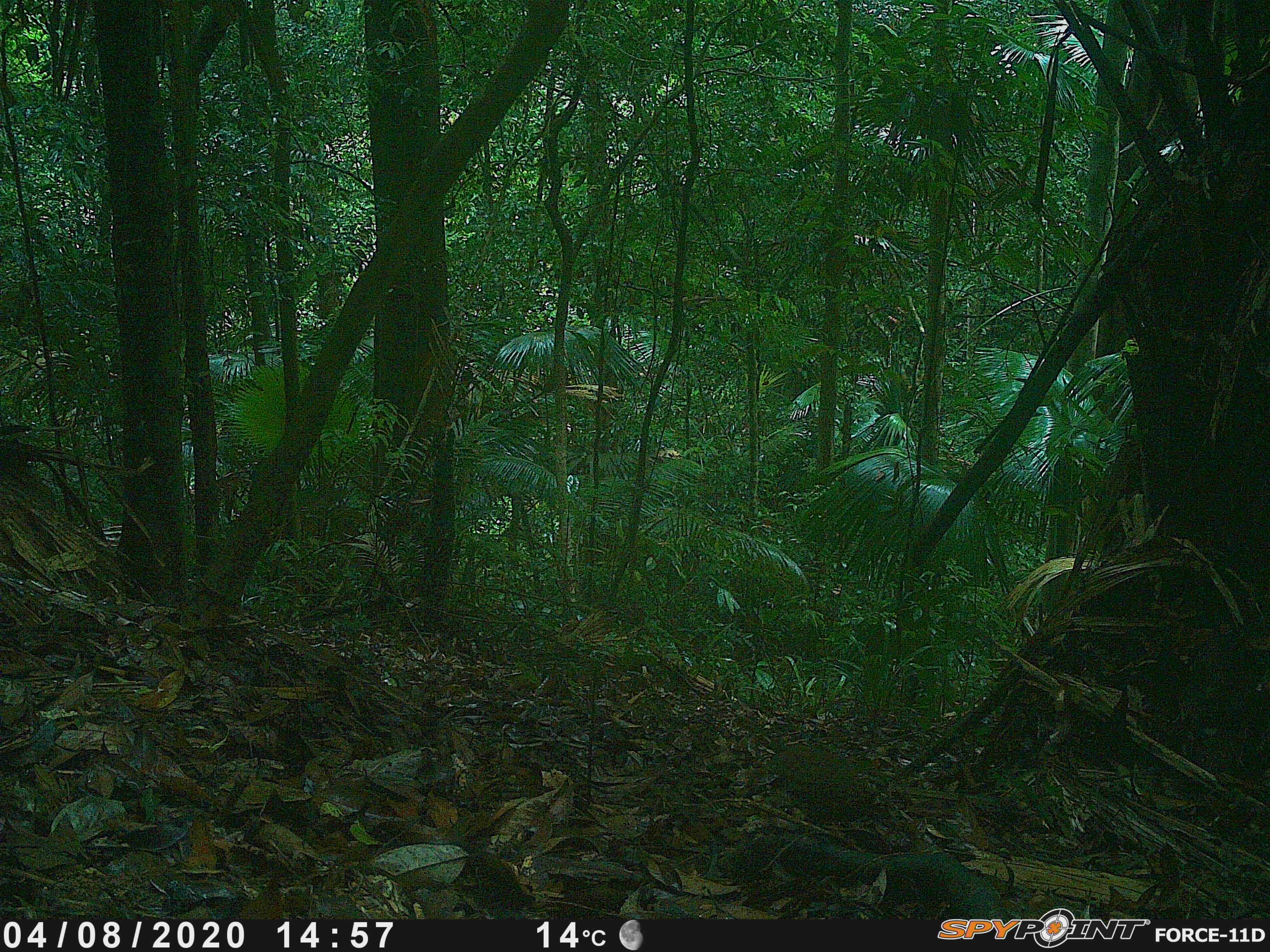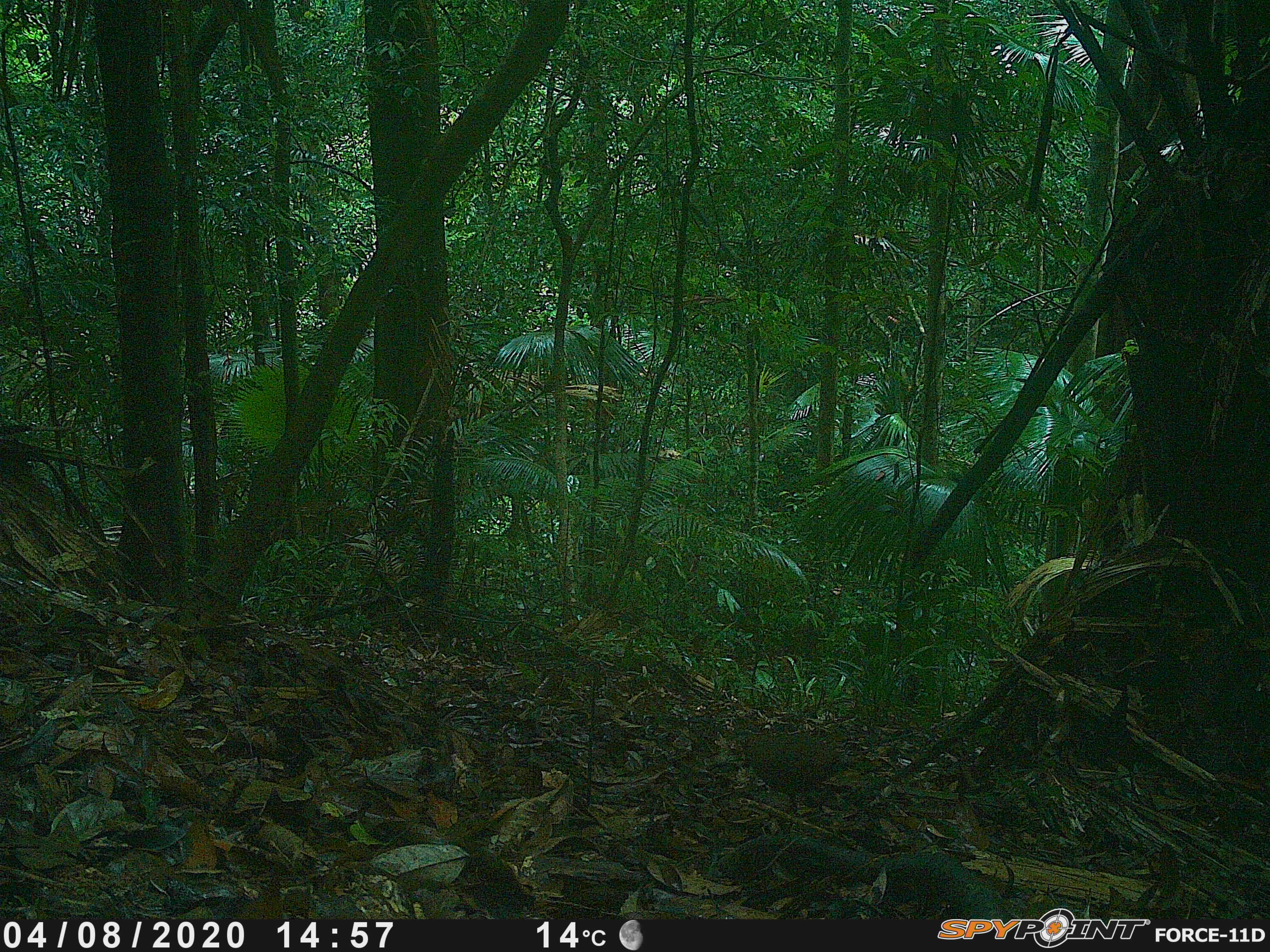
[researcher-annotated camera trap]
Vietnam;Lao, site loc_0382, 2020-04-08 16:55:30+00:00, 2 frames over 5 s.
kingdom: Animalia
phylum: Chordata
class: Aves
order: Galliformes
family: Phasianidae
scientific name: Phasianidae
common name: partridge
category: unidentified partridge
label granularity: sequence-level